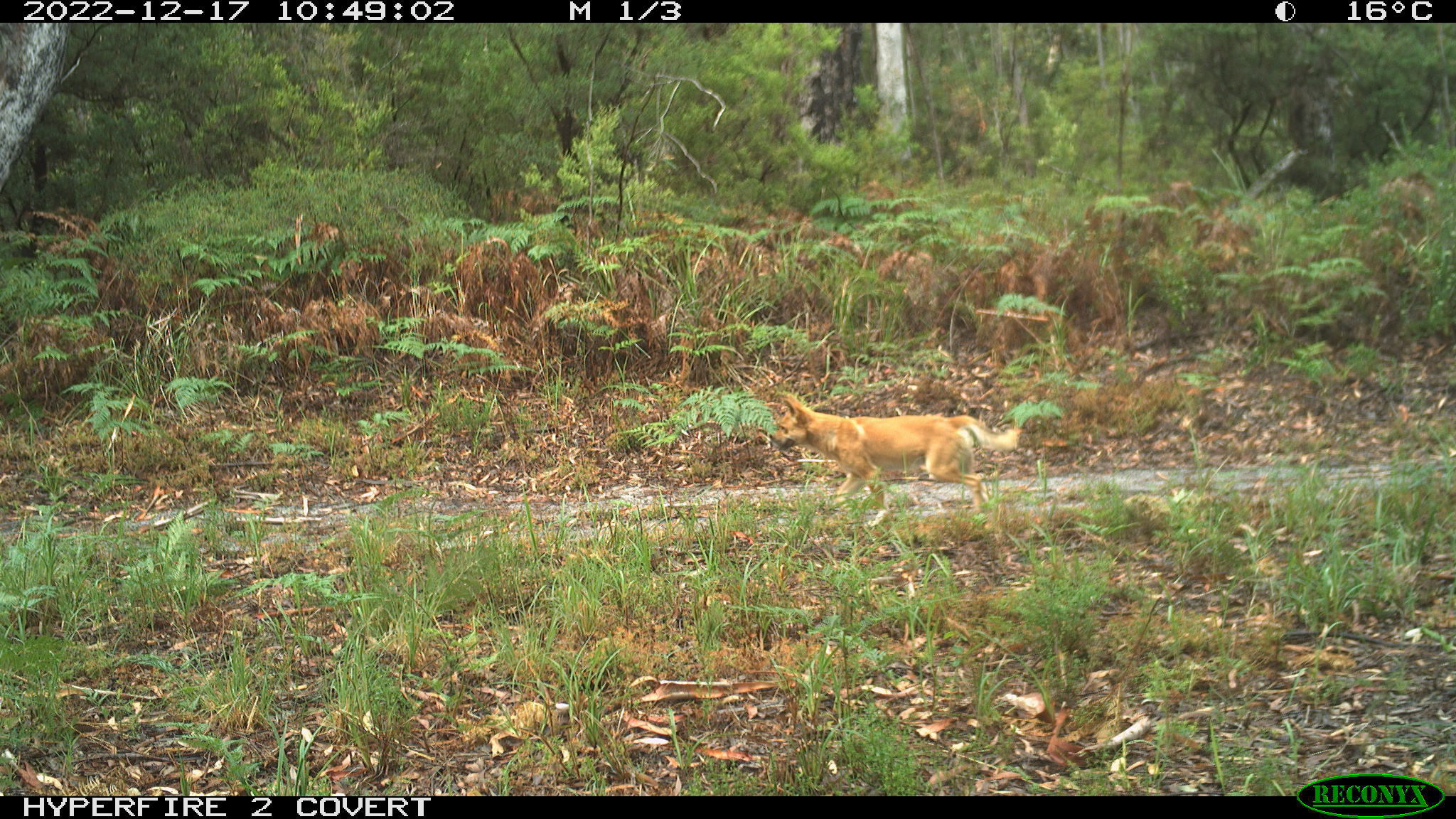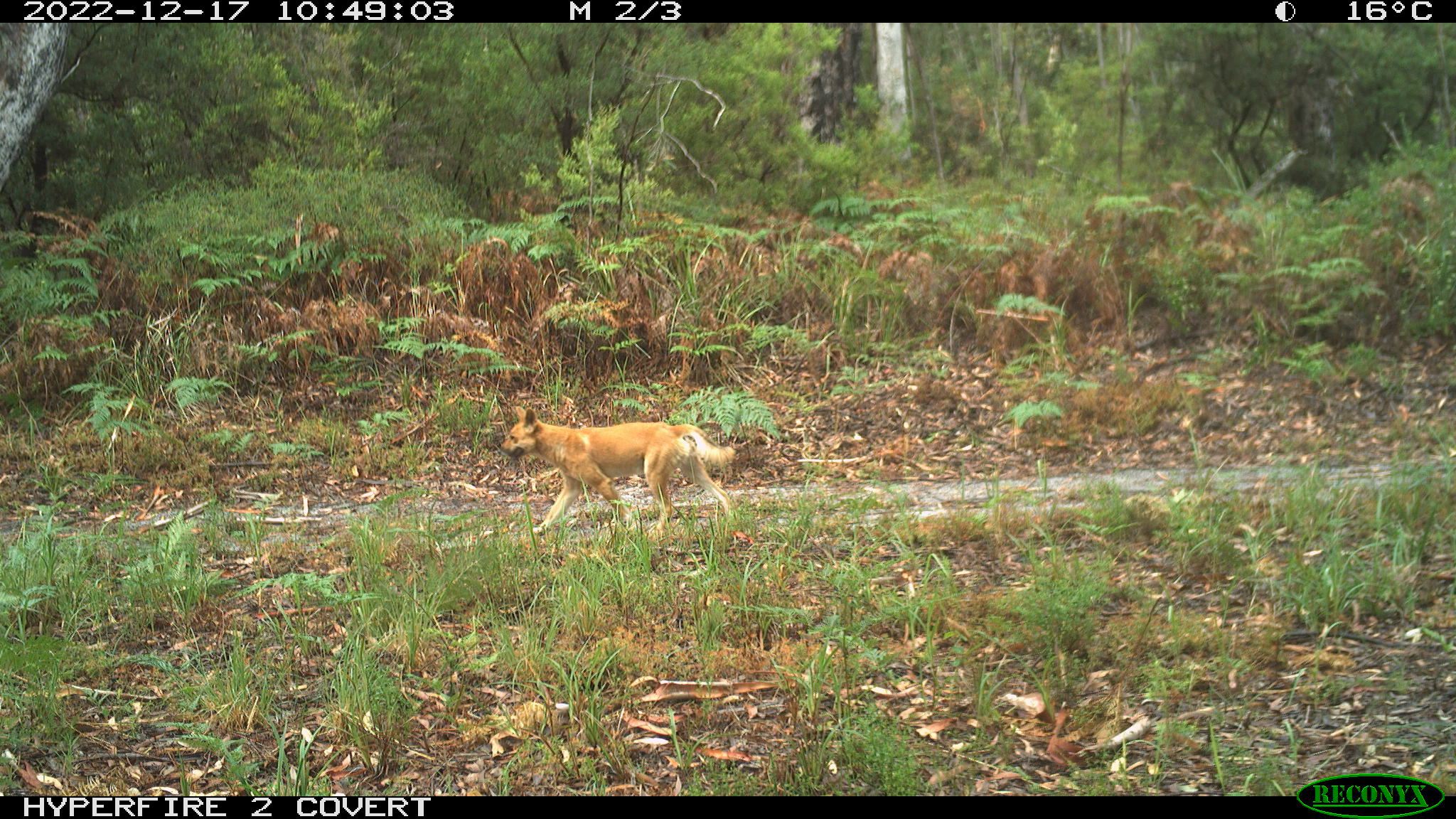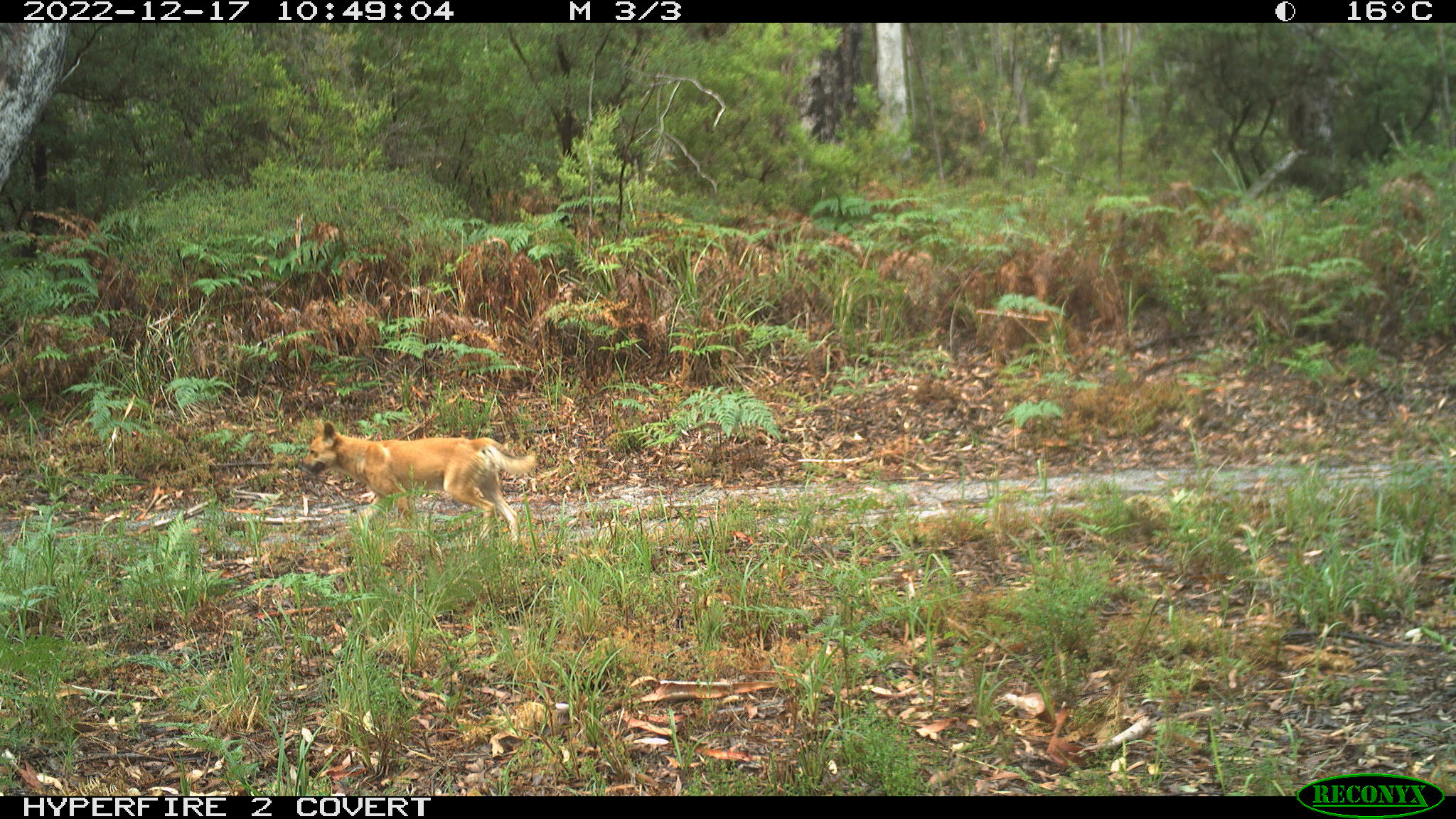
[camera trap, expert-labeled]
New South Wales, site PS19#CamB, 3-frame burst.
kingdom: Animalia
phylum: Chordata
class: Mammalia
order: Carnivora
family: Canidae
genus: Canis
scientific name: Canis familiaris dingo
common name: dingo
Dingo (Canis familiaris dingo).